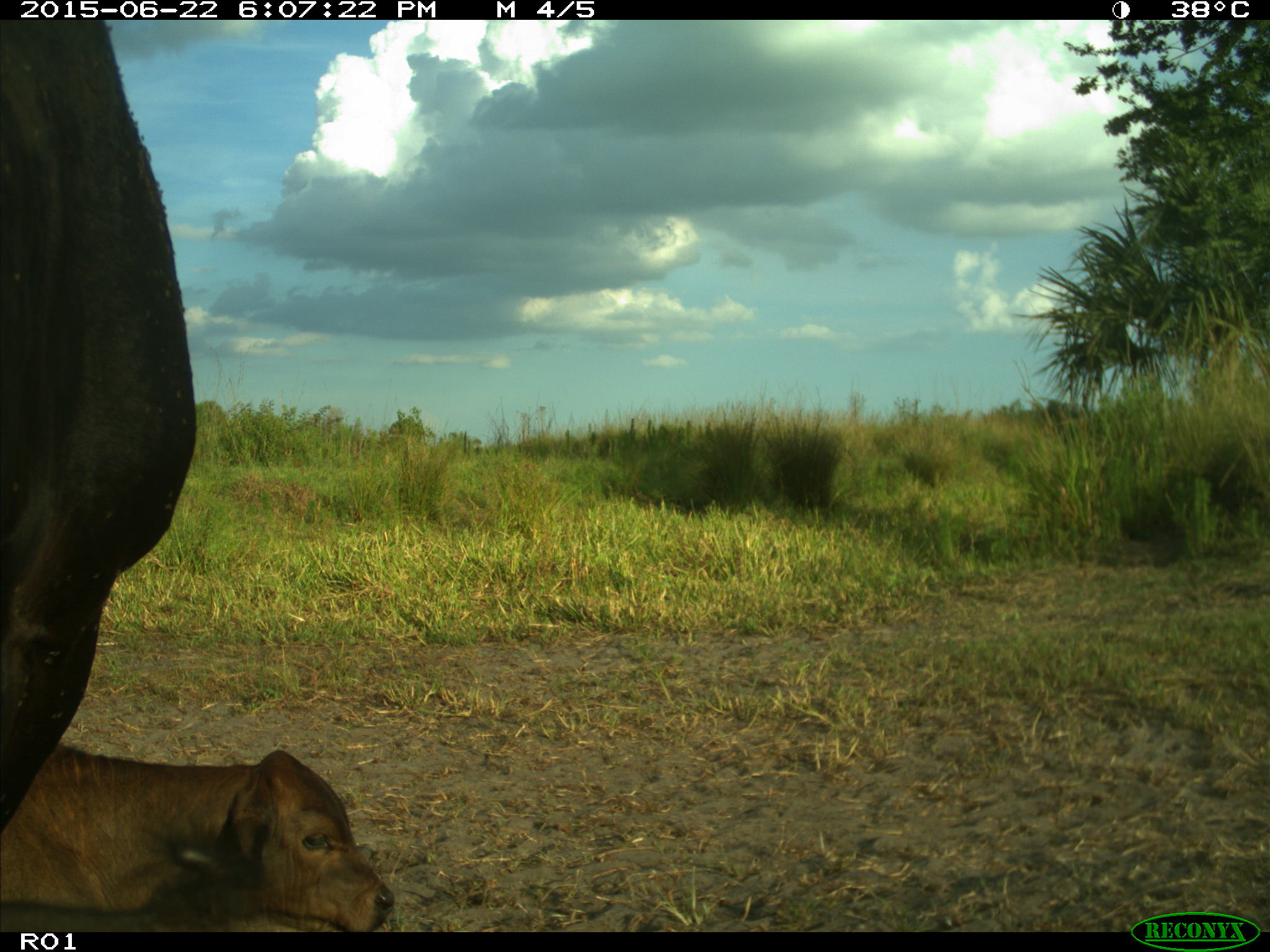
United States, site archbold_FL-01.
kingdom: Animalia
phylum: Chordata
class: Mammalia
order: Artiodactyla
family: Bovidae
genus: Bos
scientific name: Bos taurus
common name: domestic cow